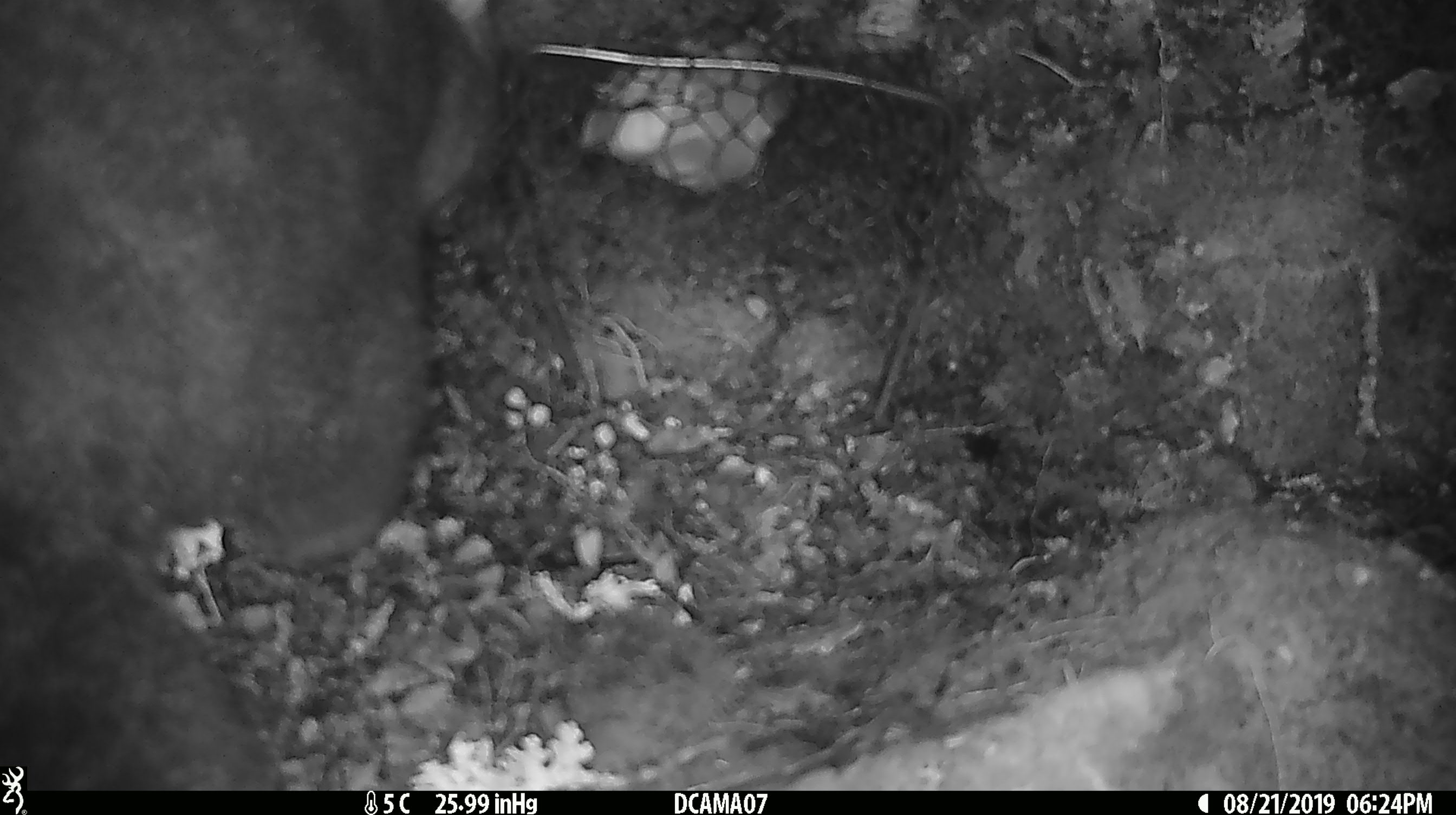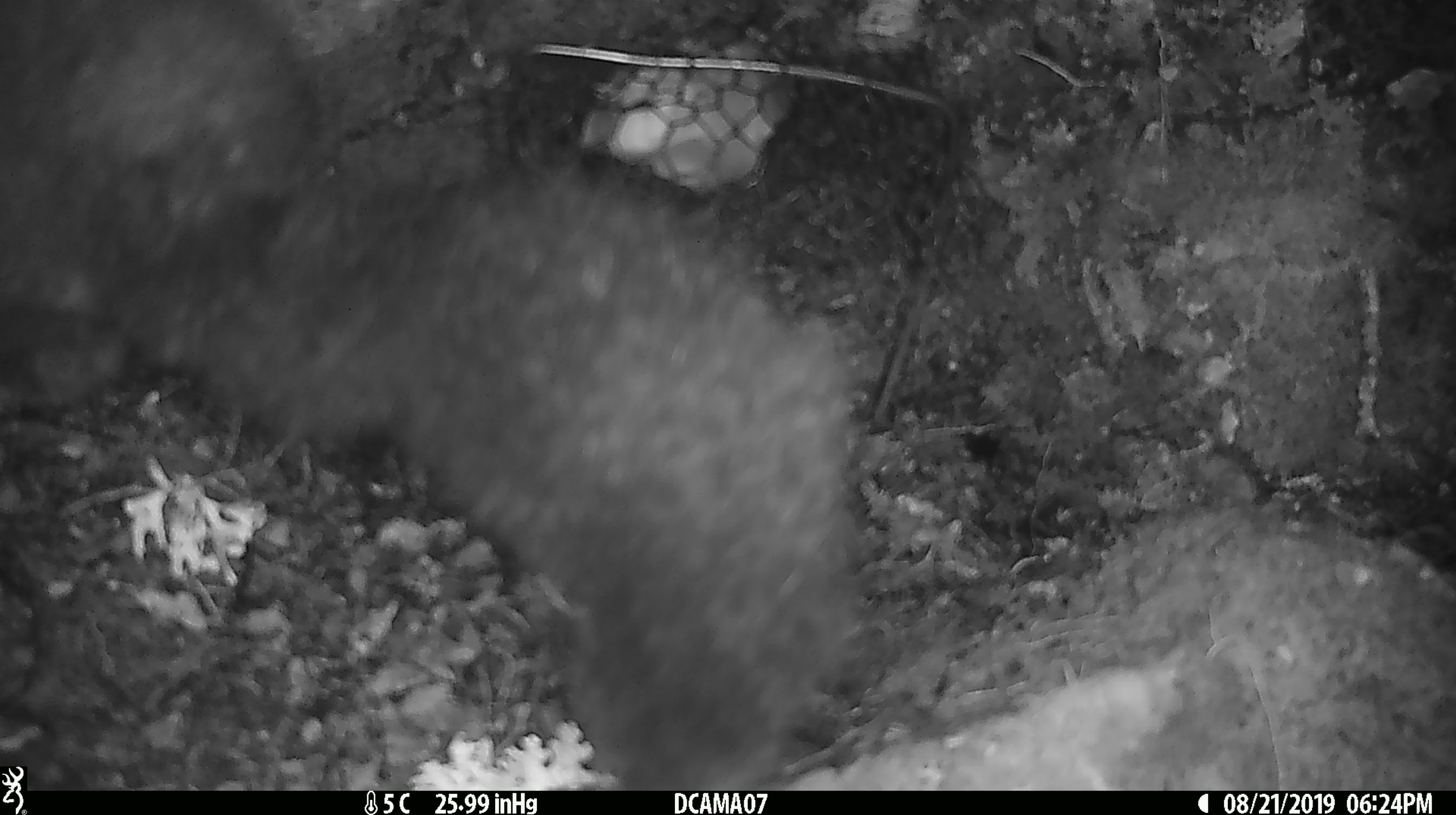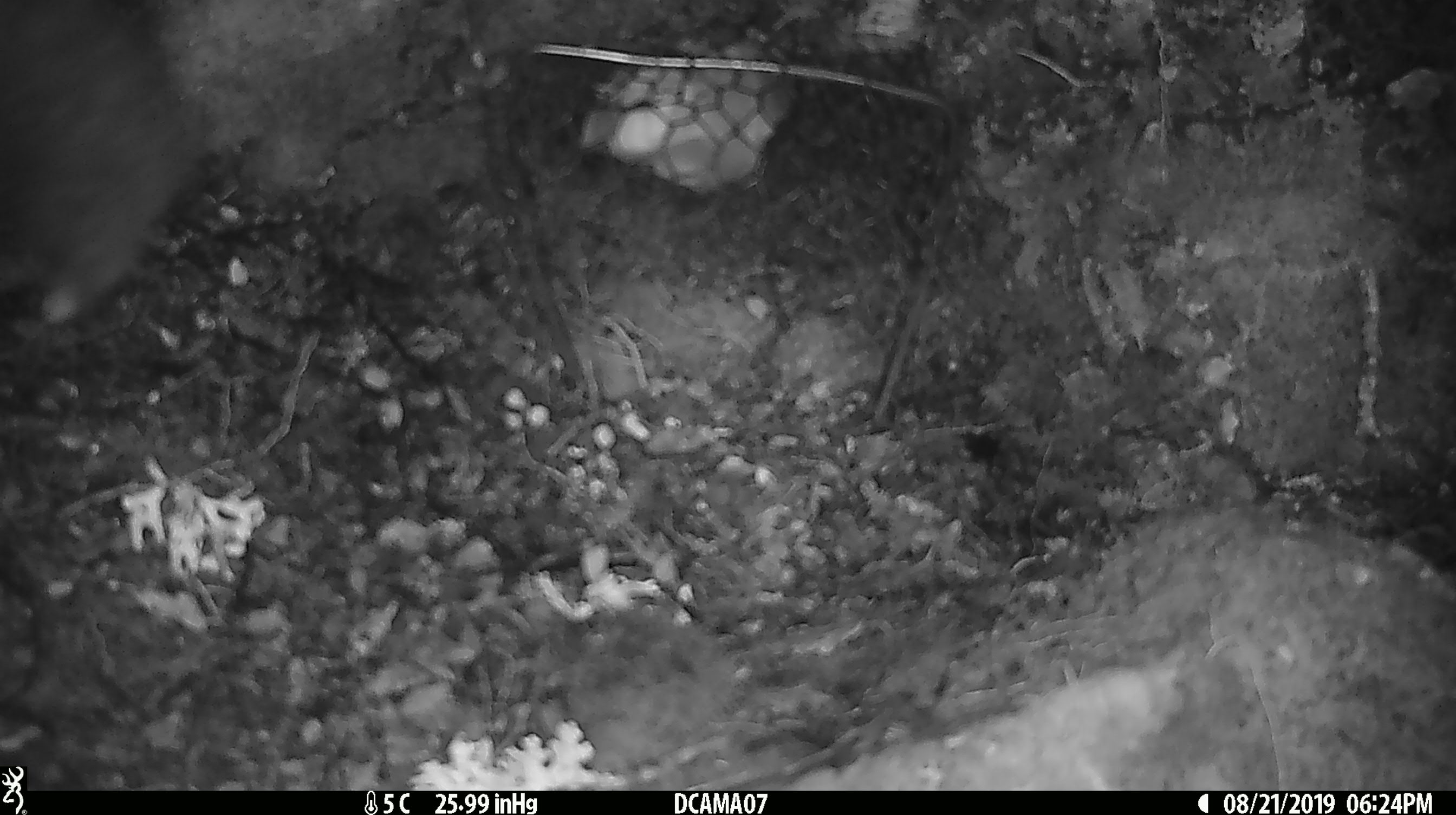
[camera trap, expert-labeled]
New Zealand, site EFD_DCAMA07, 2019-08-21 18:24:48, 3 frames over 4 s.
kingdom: Animalia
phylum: Chordata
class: Mammalia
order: Diprotodontia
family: Phalangeridae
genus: Trichosurus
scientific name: Trichosurus vulpecula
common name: common brushtail possum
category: possum